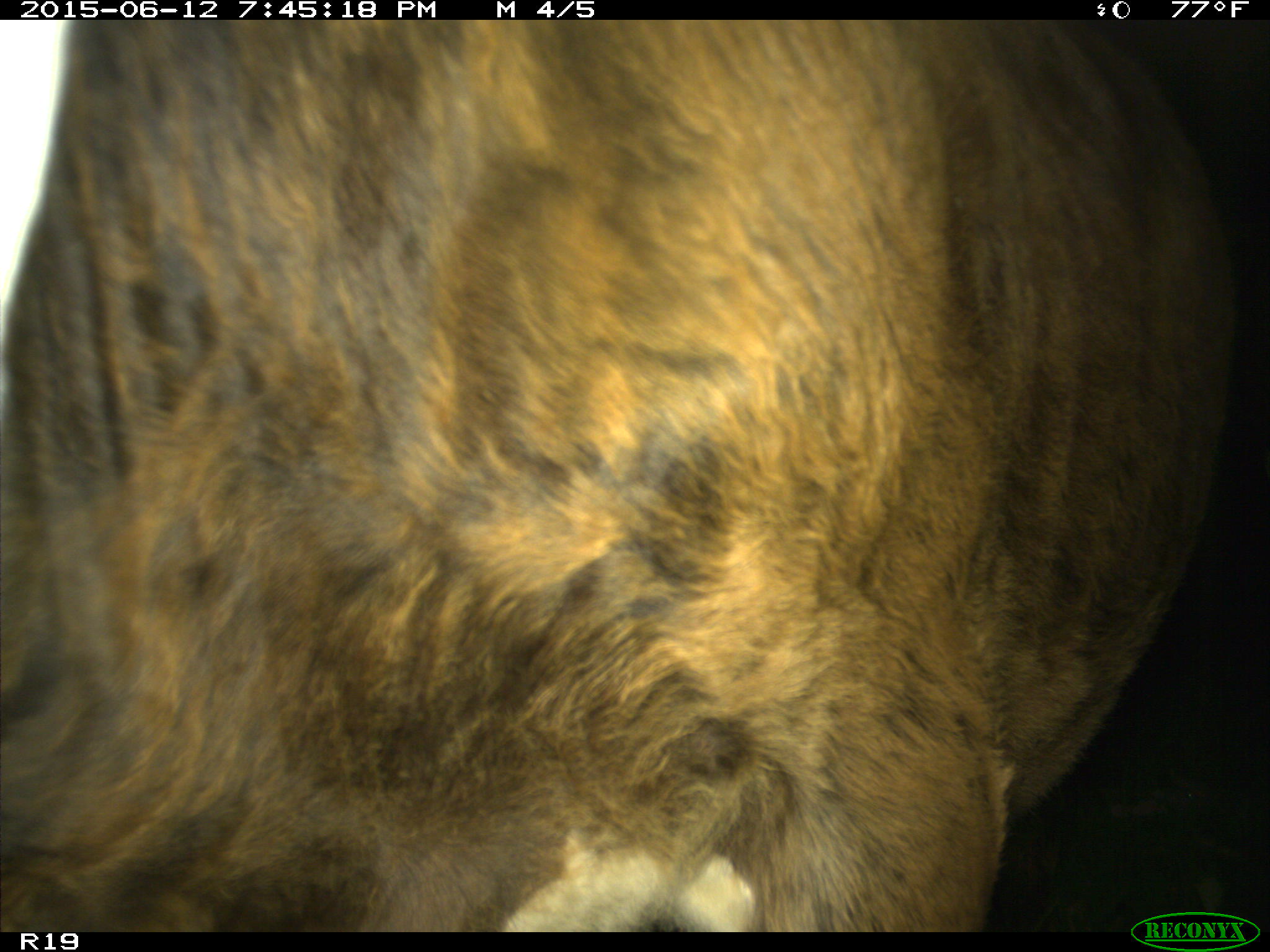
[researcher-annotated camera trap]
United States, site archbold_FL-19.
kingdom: Animalia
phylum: Chordata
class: Mammalia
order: Artiodactyla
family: Bovidae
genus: Bos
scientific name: Bos taurus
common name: domestic cow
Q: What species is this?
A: Bos taurus (domestic cow).